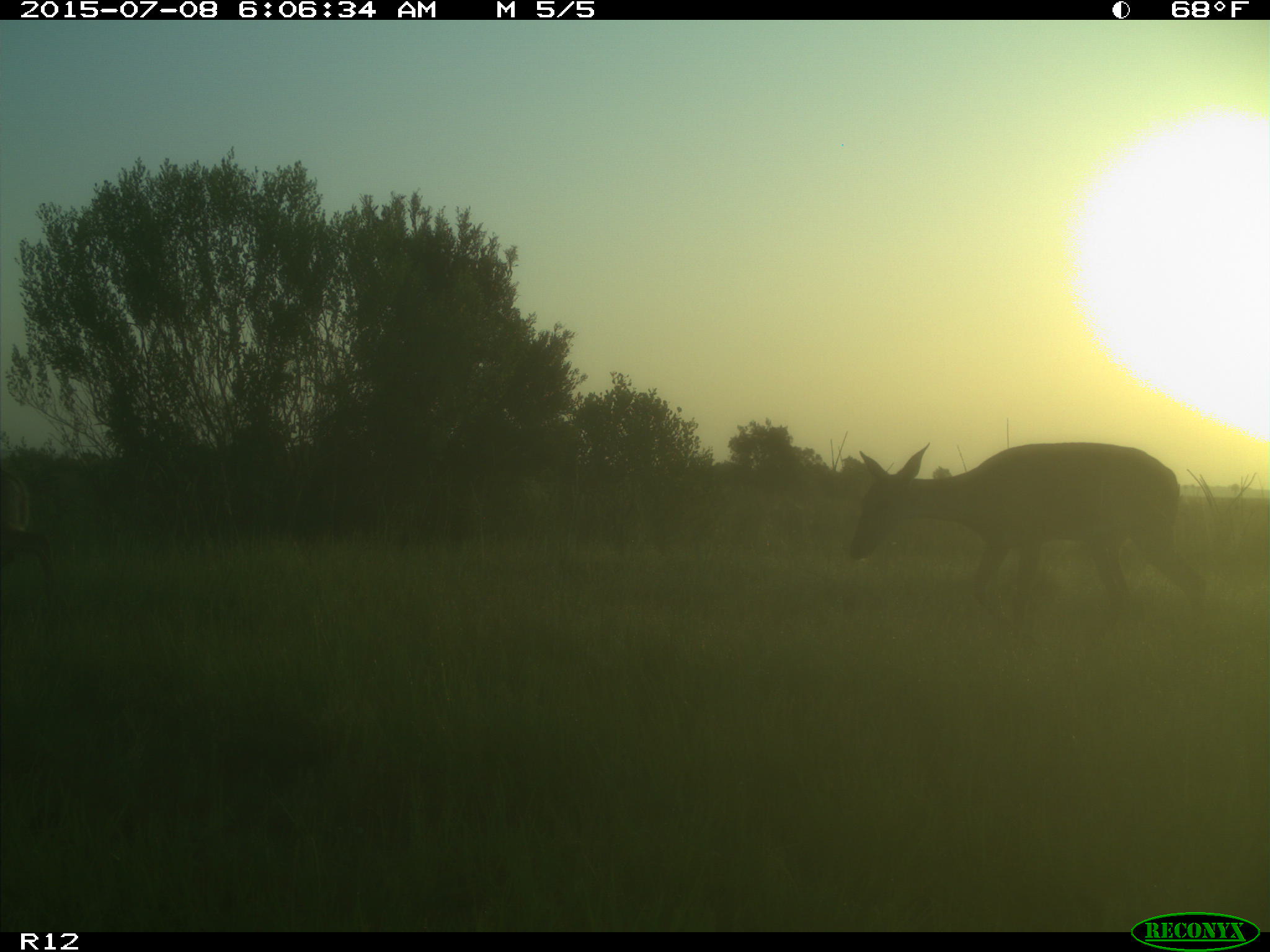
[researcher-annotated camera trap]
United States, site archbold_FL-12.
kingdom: Animalia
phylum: Chordata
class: Mammalia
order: Artiodactyla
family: Cervidae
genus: Odocoileus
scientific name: Odocoileus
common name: deer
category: unidentified deer